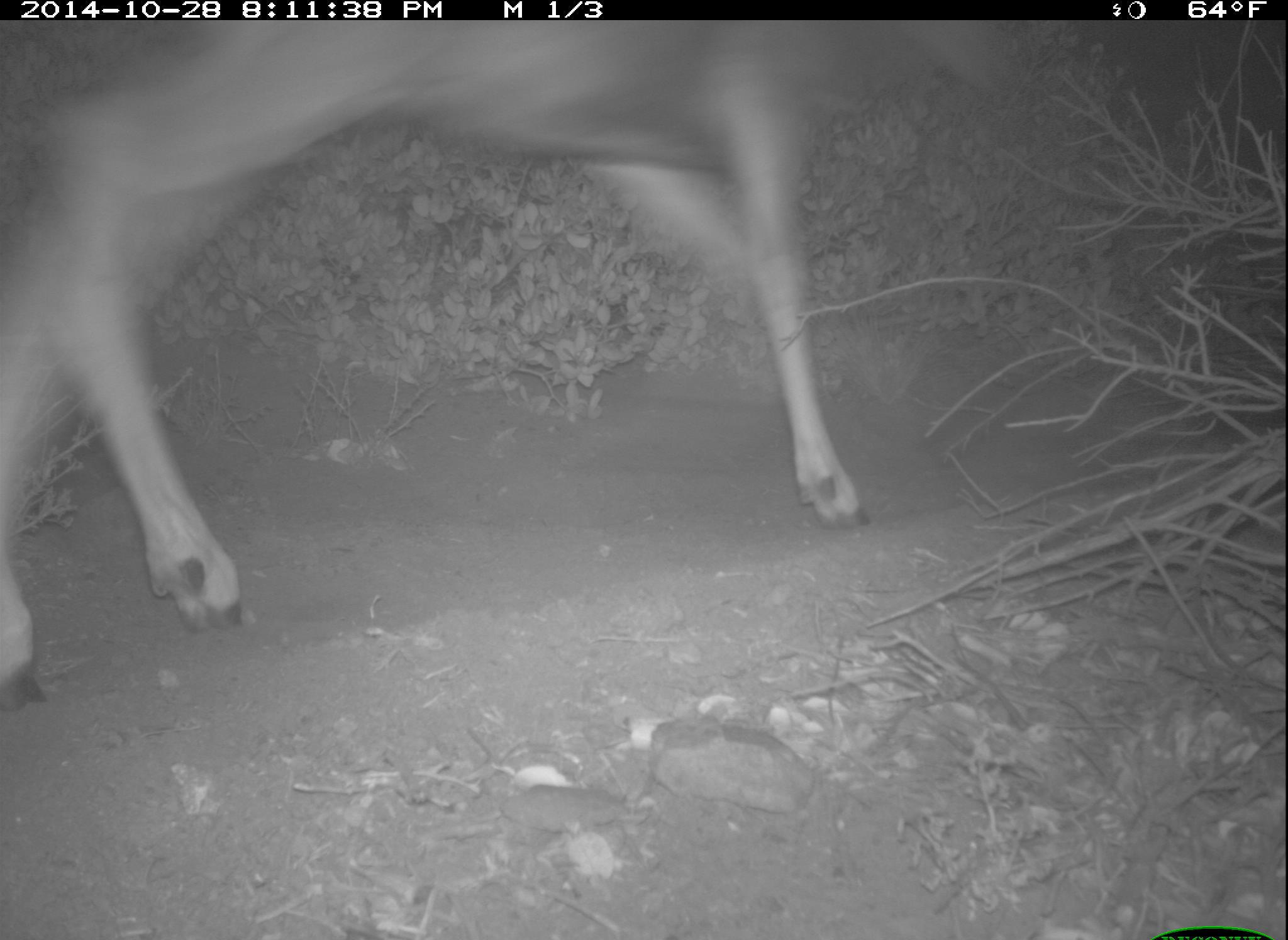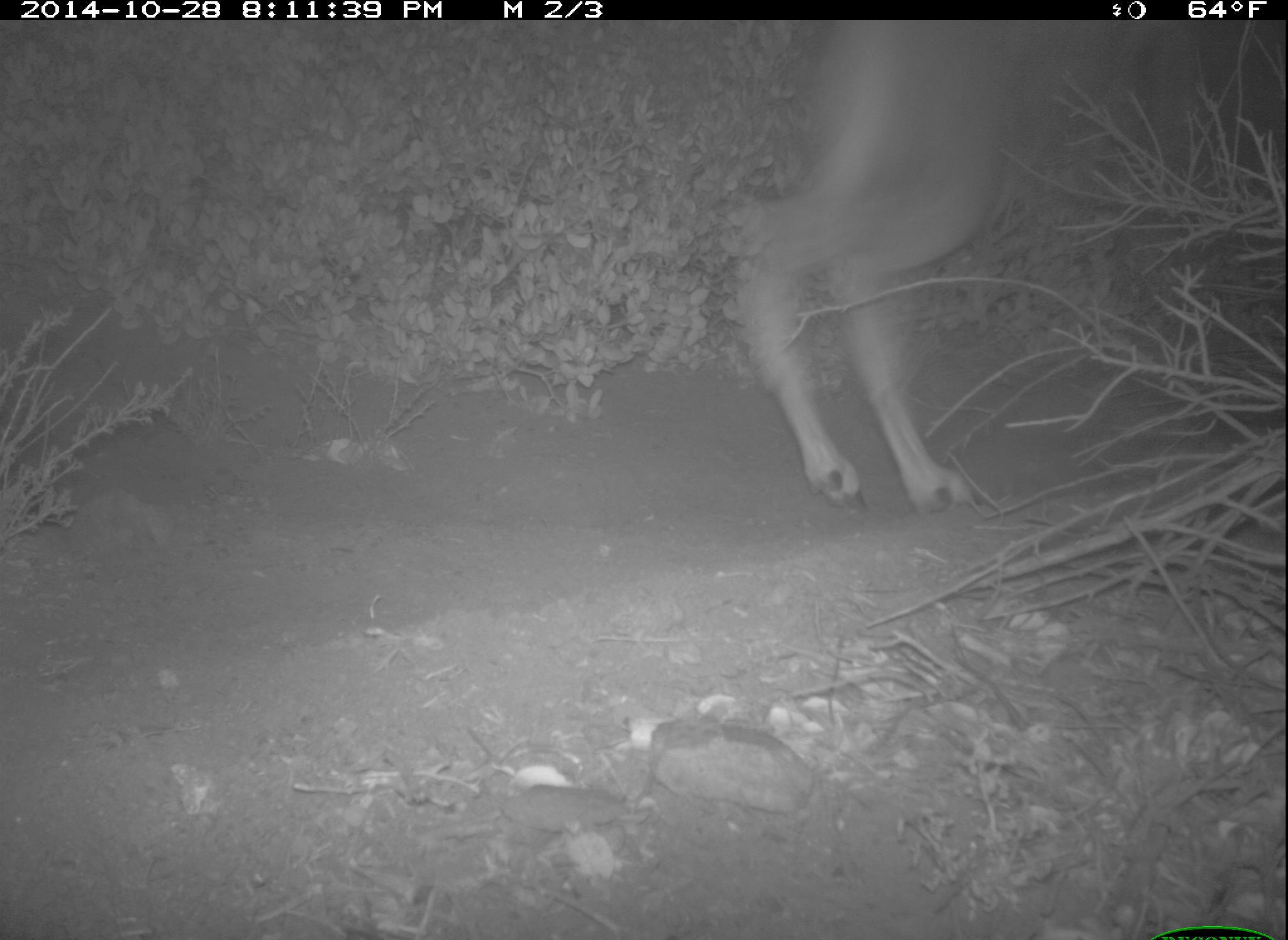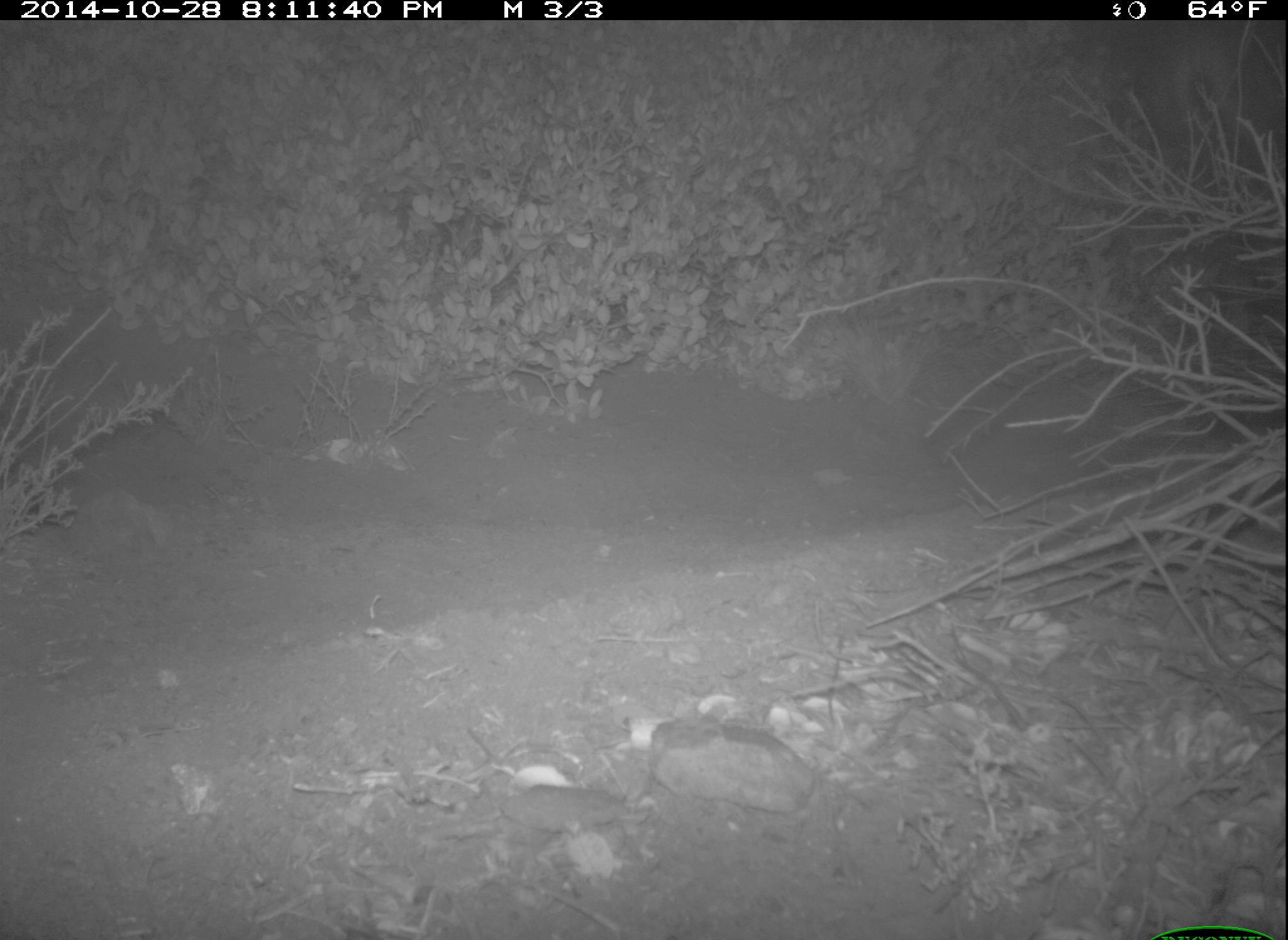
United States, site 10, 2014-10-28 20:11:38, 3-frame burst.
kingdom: Animalia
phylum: Chordata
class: Mammalia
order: Artiodactyla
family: Cervidae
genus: Odocoileus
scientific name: Odocoileus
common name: deer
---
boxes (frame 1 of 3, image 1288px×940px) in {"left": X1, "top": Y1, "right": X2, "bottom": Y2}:
deer: {"left": 2, "top": 19, "right": 1035, "bottom": 725}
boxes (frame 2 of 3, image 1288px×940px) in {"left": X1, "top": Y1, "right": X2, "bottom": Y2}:
deer: {"left": 721, "top": 20, "right": 1287, "bottom": 523}